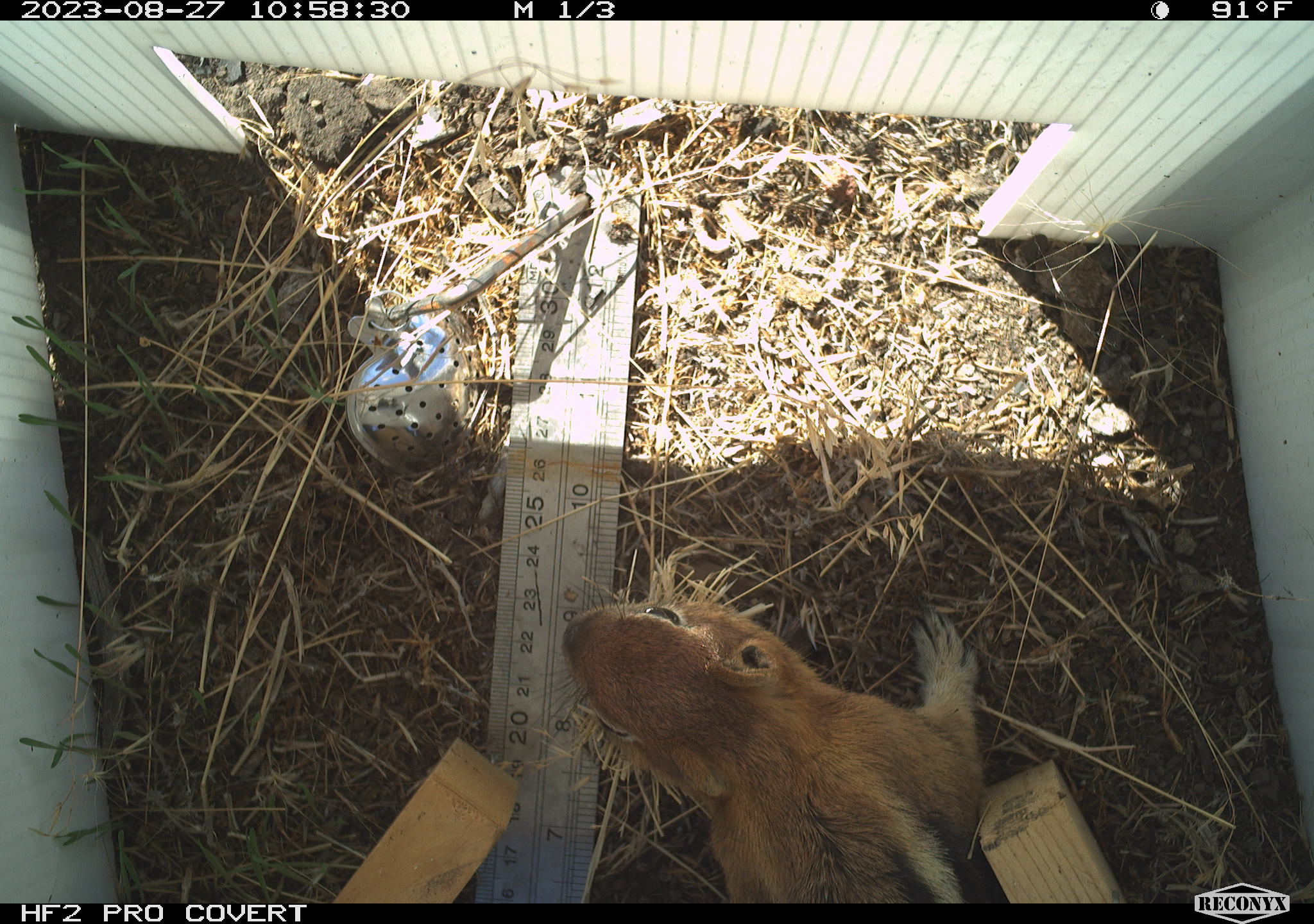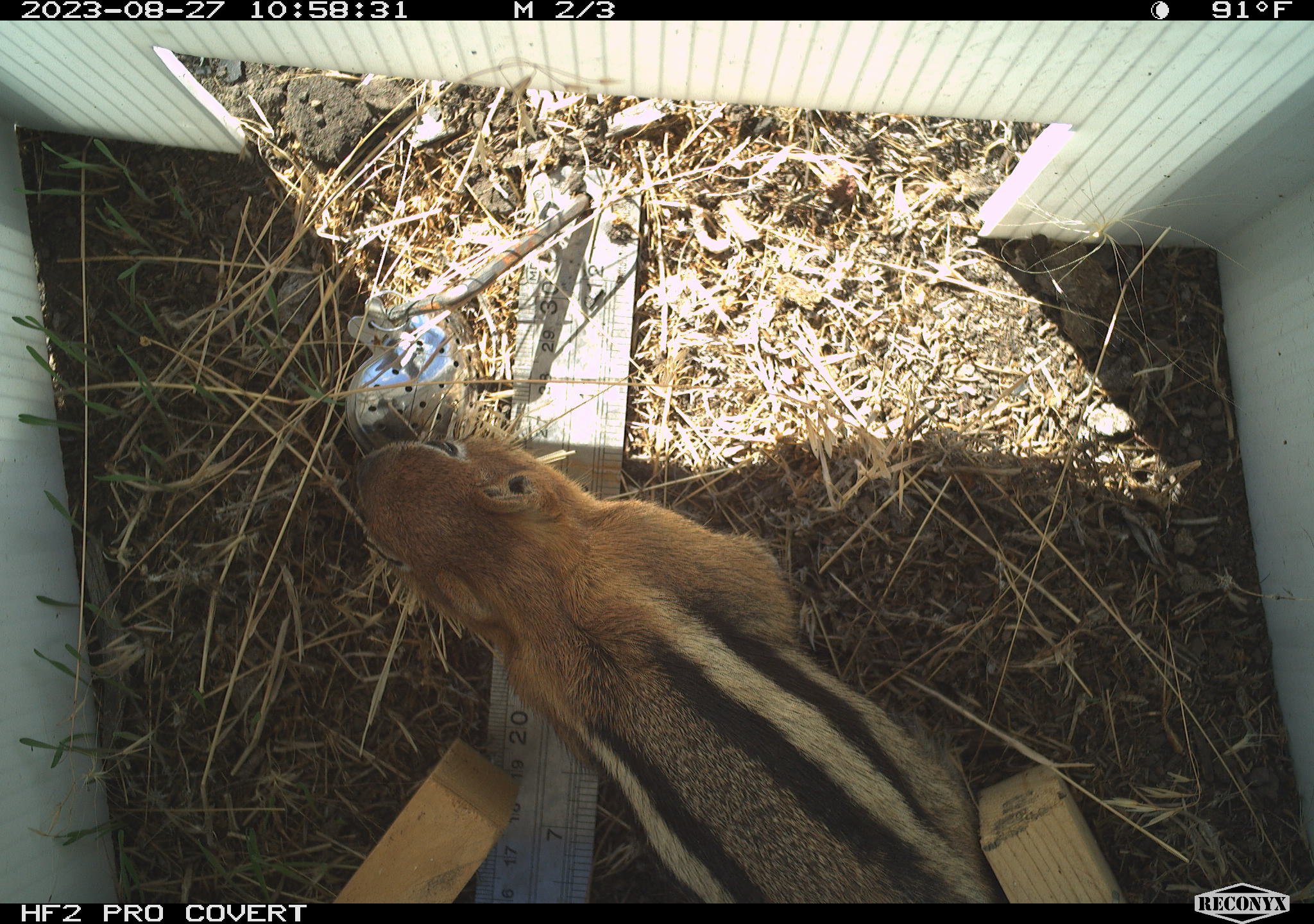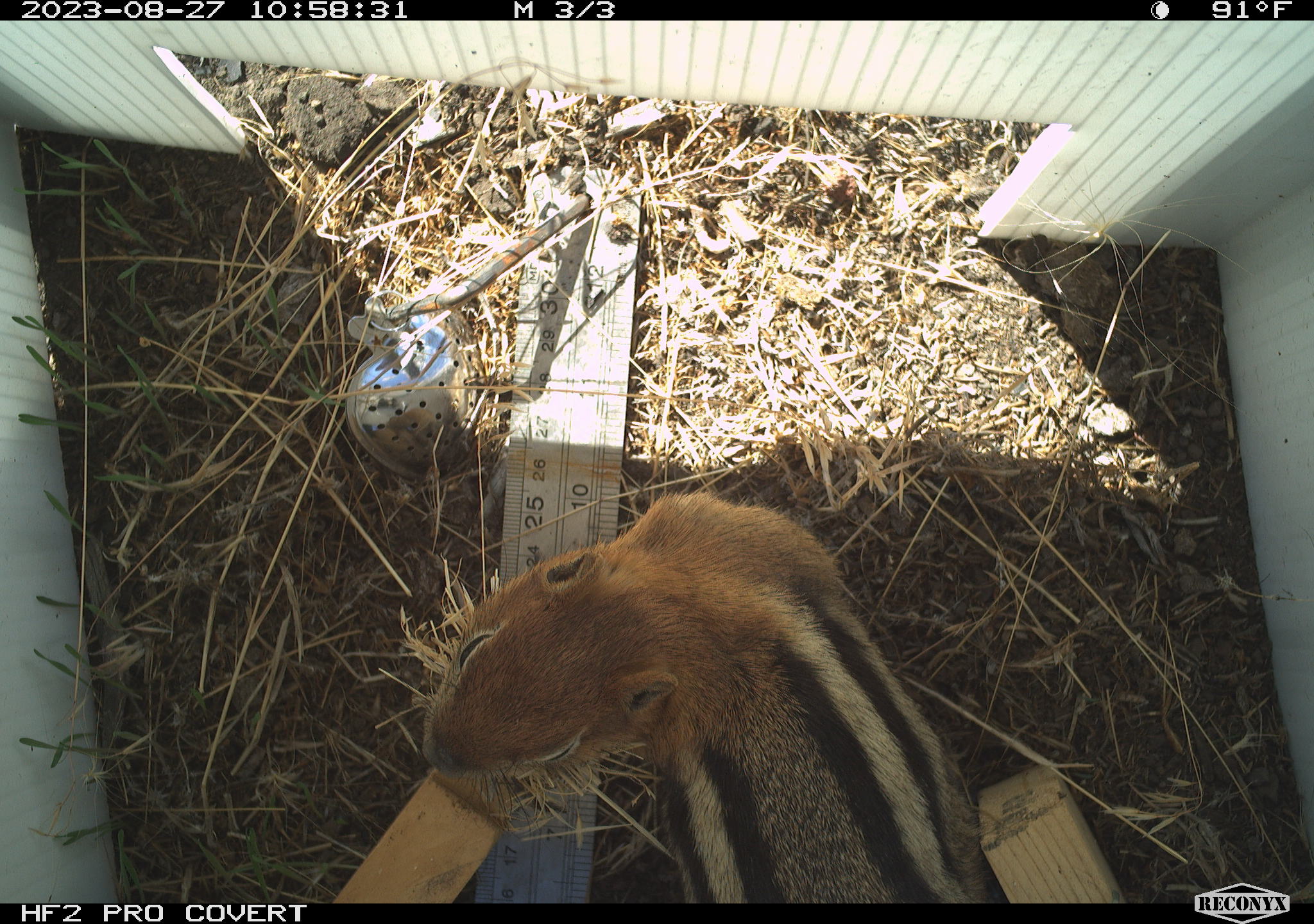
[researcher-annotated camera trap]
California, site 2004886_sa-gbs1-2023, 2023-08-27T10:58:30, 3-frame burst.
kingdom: Animalia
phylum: Chordata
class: Mammalia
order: Rodentia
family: Sciuridae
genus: Callospermophilus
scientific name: Callospermophilus lateralis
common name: golden mantled ground squirrel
Golden mantled ground squirrel (Callospermophilus lateralis).